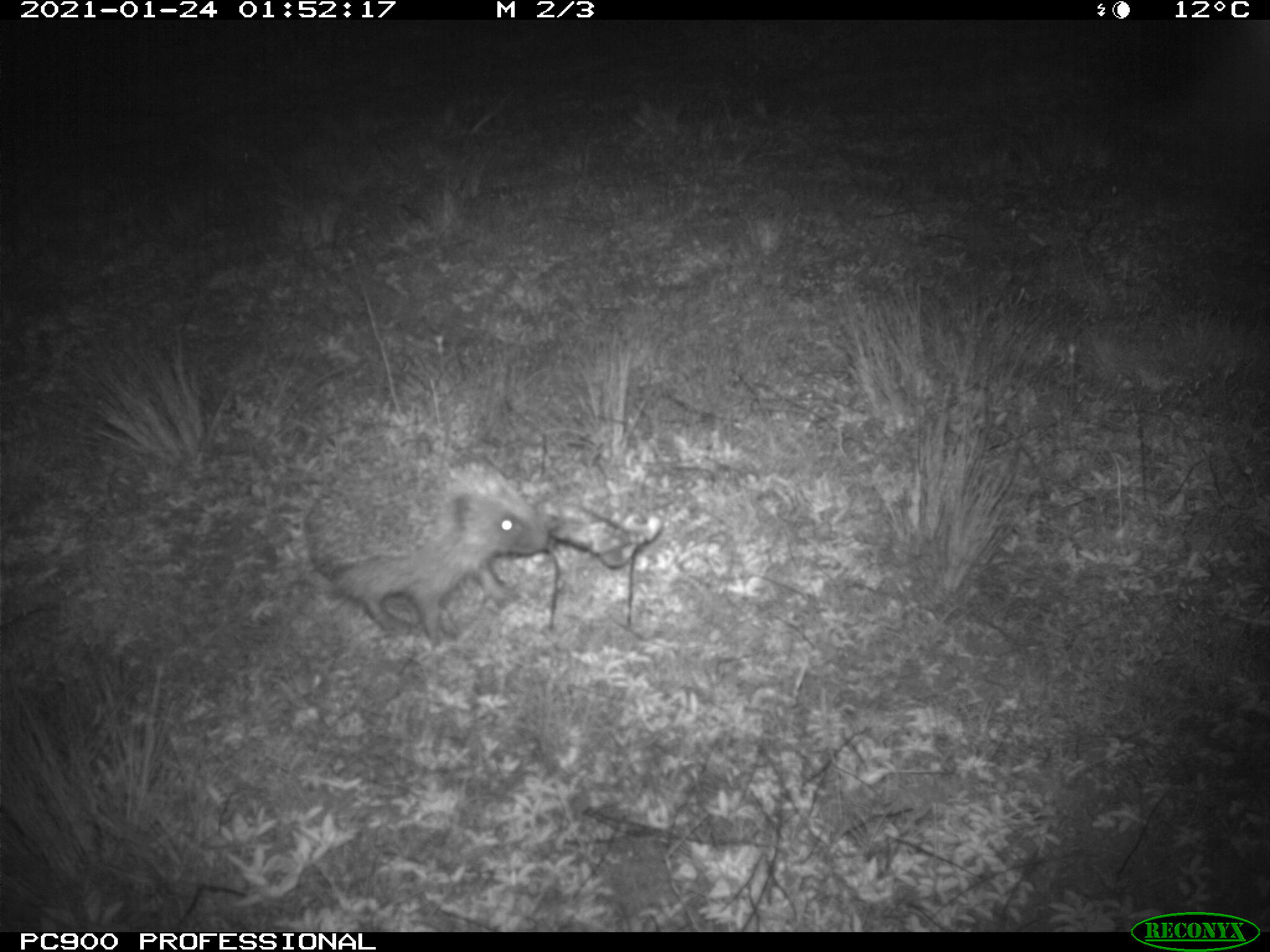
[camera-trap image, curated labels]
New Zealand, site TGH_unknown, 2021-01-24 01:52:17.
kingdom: Animalia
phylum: Chordata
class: Mammalia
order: Eulipotyphla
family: Erinaceidae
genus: Erinaceus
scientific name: Erinaceus europaeus europaeus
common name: european hedgehog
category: hedgehog